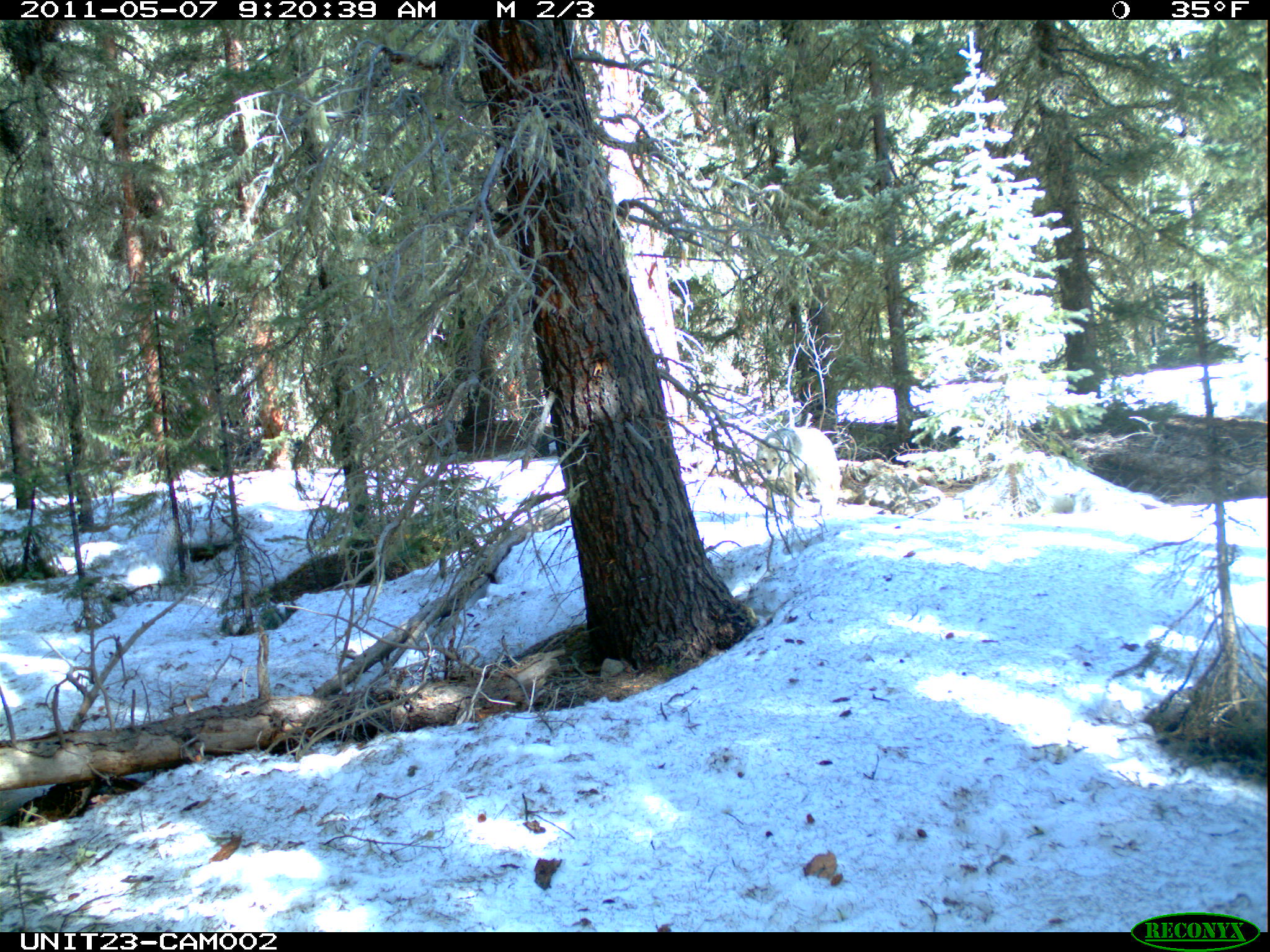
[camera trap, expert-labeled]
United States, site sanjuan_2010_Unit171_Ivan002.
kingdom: Animalia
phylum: Chordata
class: Mammalia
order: Carnivora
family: Canidae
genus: Canis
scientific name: Canis latrans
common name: coyote